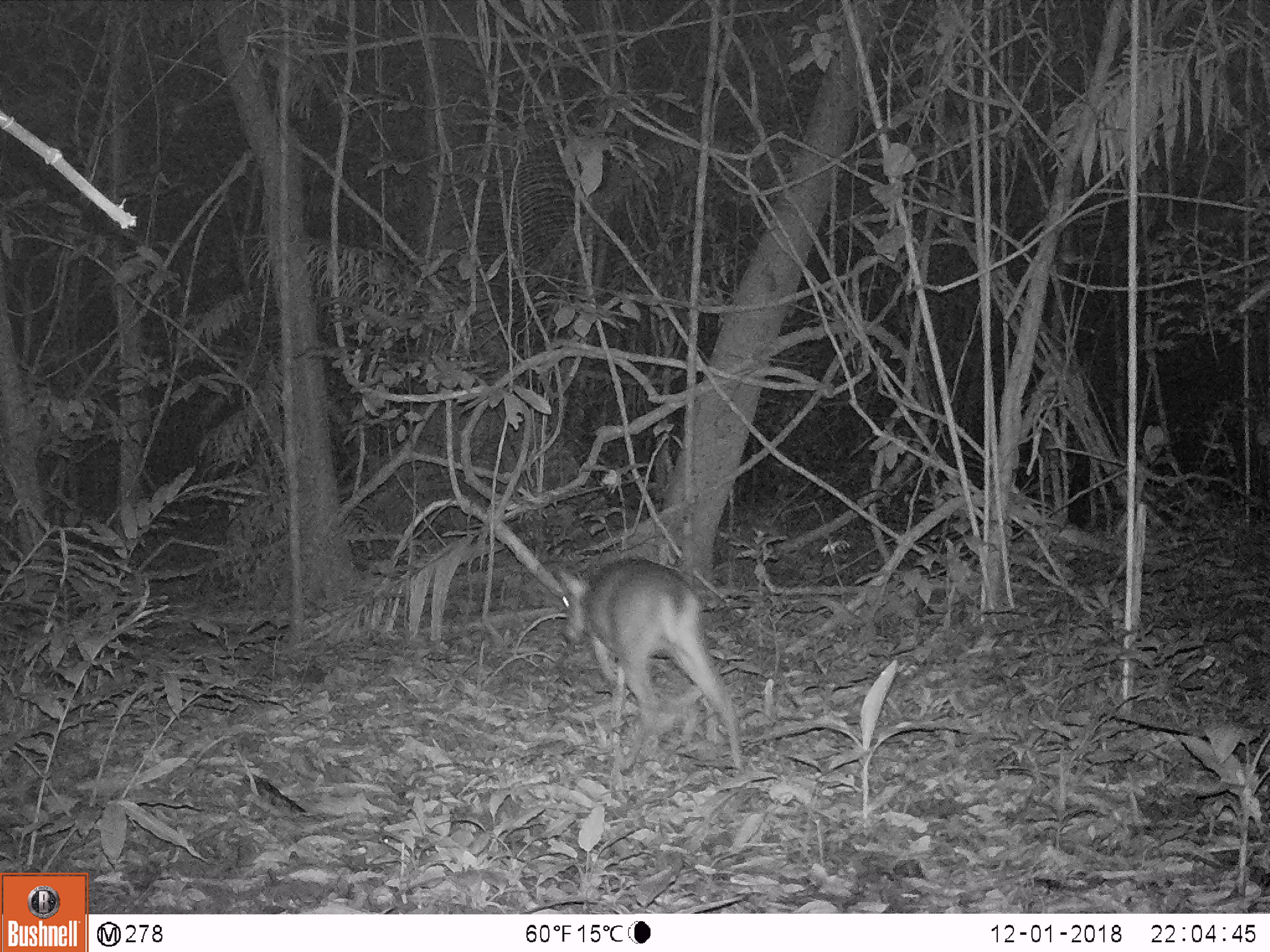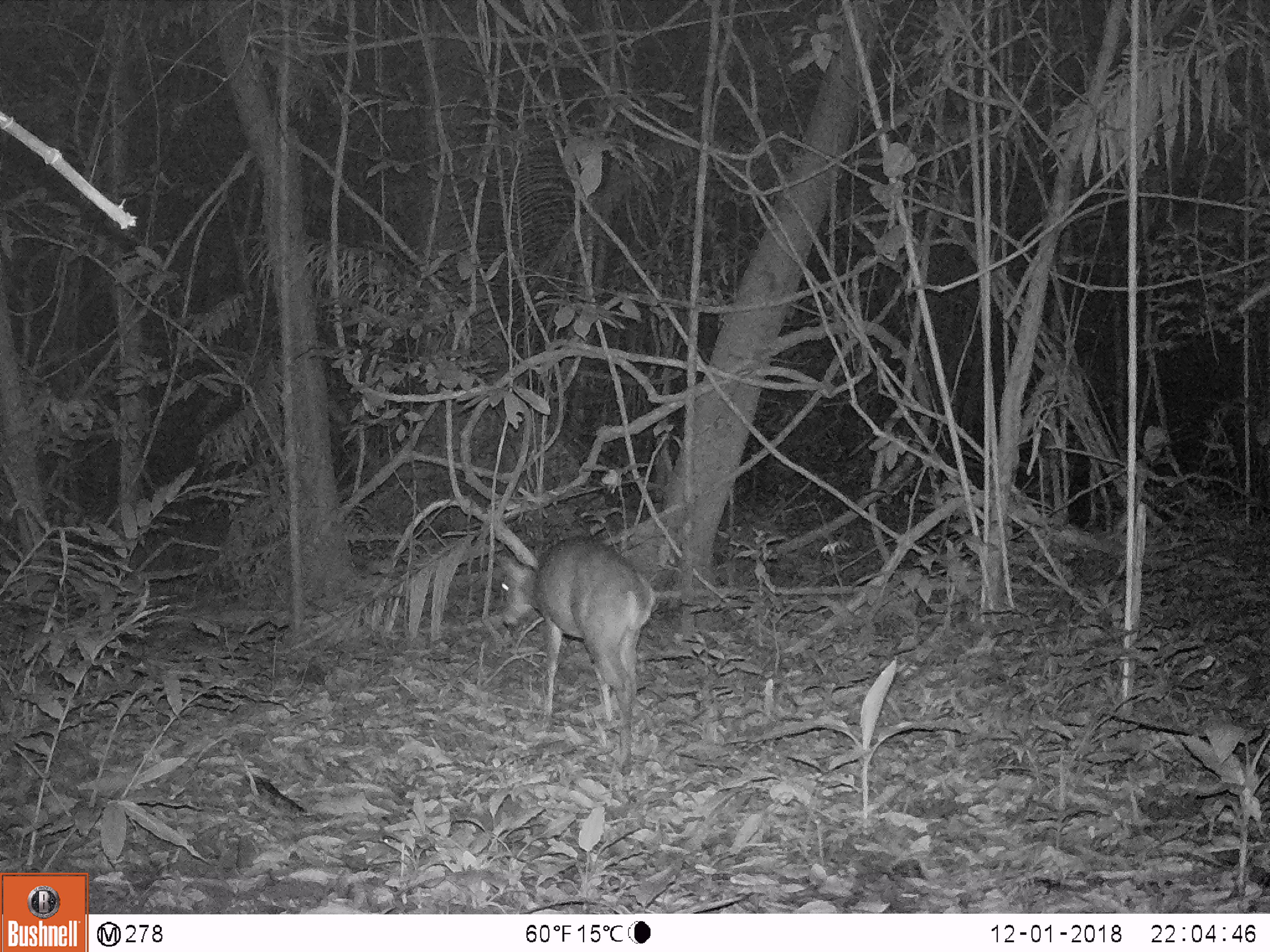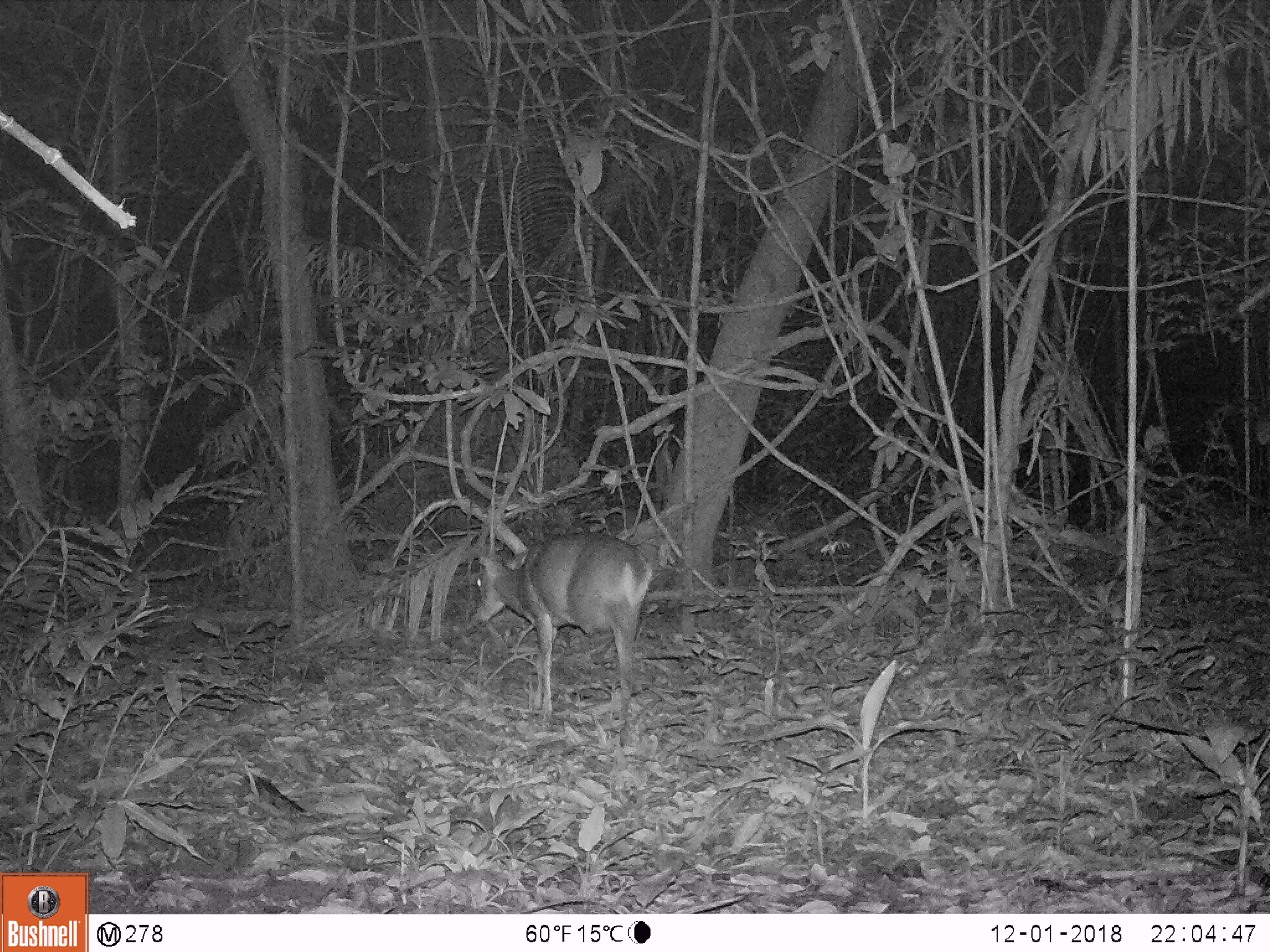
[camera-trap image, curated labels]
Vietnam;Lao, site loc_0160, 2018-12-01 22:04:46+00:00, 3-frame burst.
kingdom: Animalia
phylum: Chordata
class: Mammalia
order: Artiodactyla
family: Cervidae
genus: Muntiacus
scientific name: Muntiacus vuquangensis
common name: large-antlered muntjac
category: large antlered muntjac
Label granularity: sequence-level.